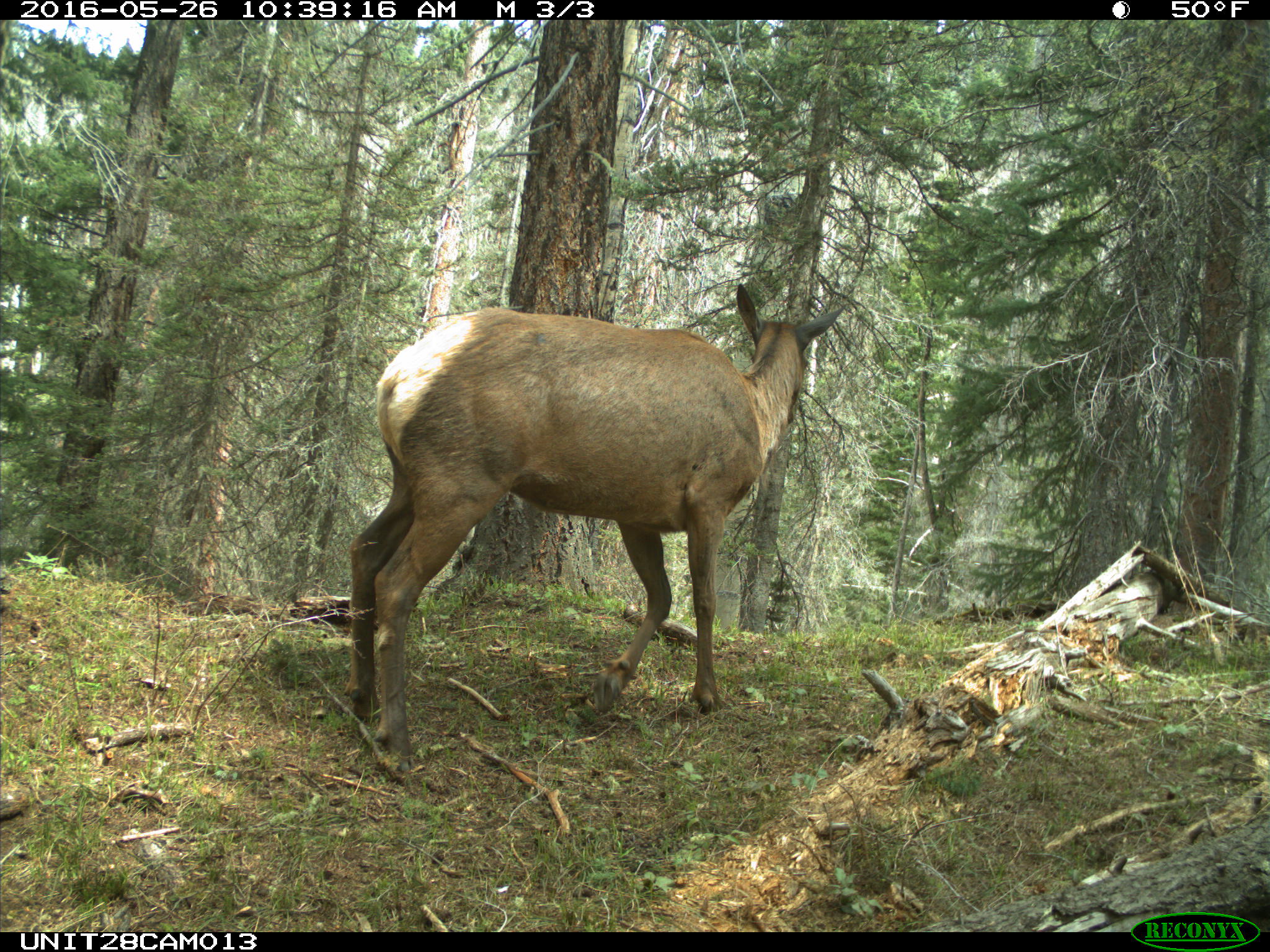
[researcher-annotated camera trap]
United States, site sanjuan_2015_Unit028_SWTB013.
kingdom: Animalia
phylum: Chordata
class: Mammalia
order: Artiodactyla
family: Cervidae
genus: Cervus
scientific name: Cervus elaphus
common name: red deer